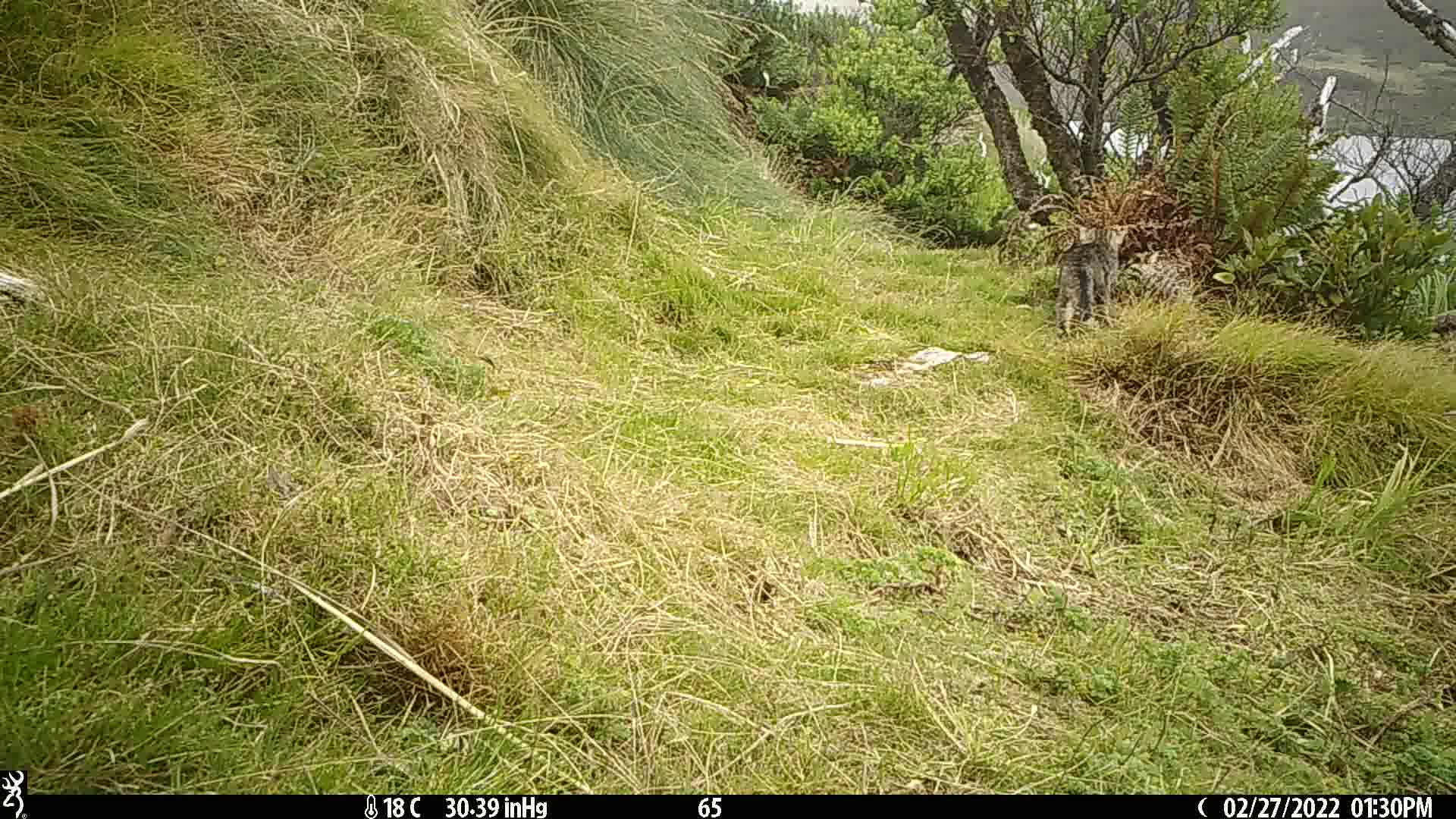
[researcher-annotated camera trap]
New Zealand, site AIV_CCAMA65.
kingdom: Animalia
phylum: Chordata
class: Mammalia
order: Carnivora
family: Felidae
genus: Felis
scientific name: Felis catus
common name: domestic cat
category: cat